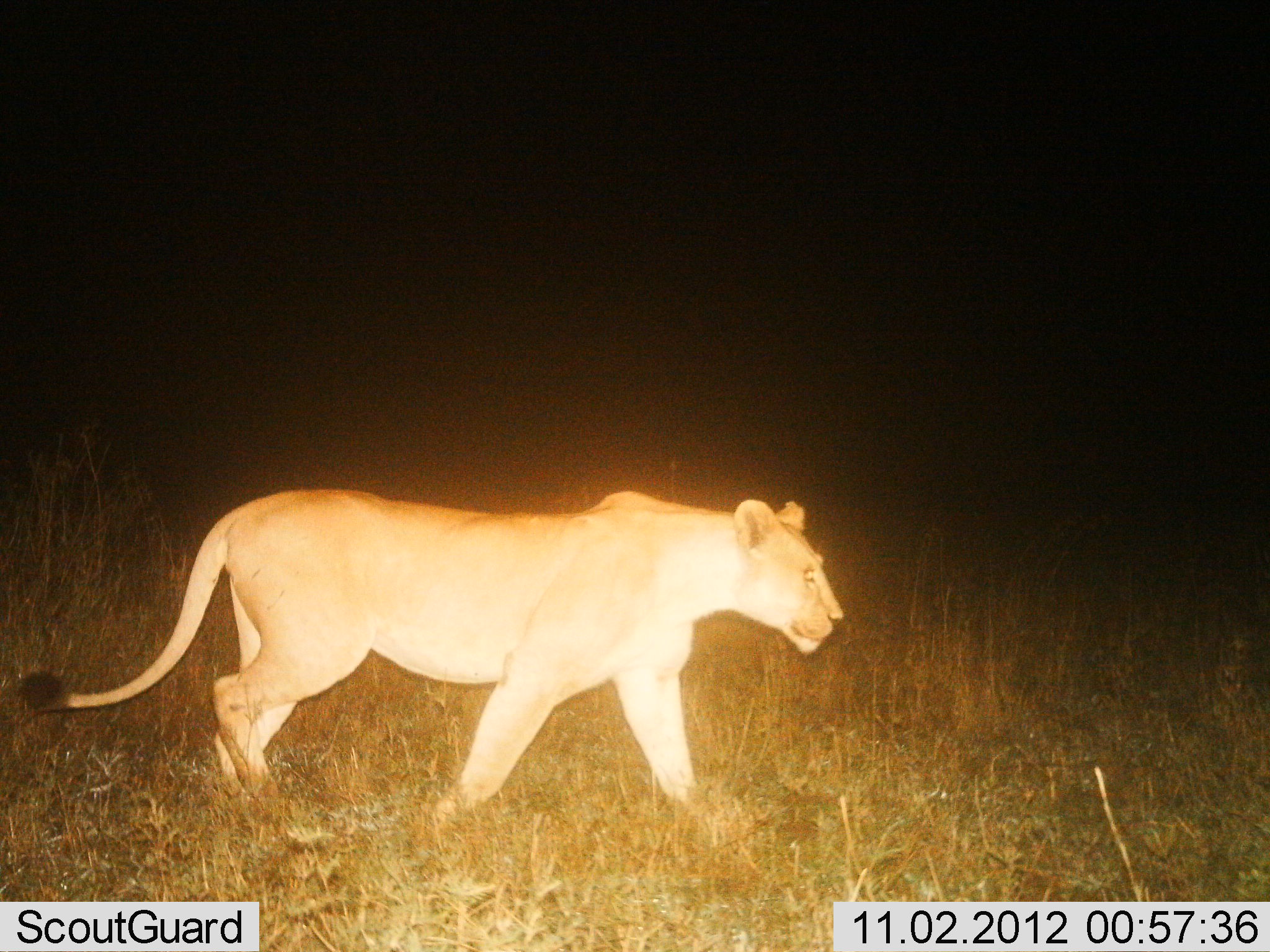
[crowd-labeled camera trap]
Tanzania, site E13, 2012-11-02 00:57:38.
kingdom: Animalia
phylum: Chordata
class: Mammalia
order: Carnivora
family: Felidae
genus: Panthera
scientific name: Panthera leo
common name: lion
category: lionfemale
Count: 1.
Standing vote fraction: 0%.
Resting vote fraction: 0%.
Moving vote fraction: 100%.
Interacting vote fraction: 0%.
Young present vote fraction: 0%.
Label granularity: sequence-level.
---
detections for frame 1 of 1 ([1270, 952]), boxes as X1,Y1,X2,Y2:
animal: 17,487,846,850